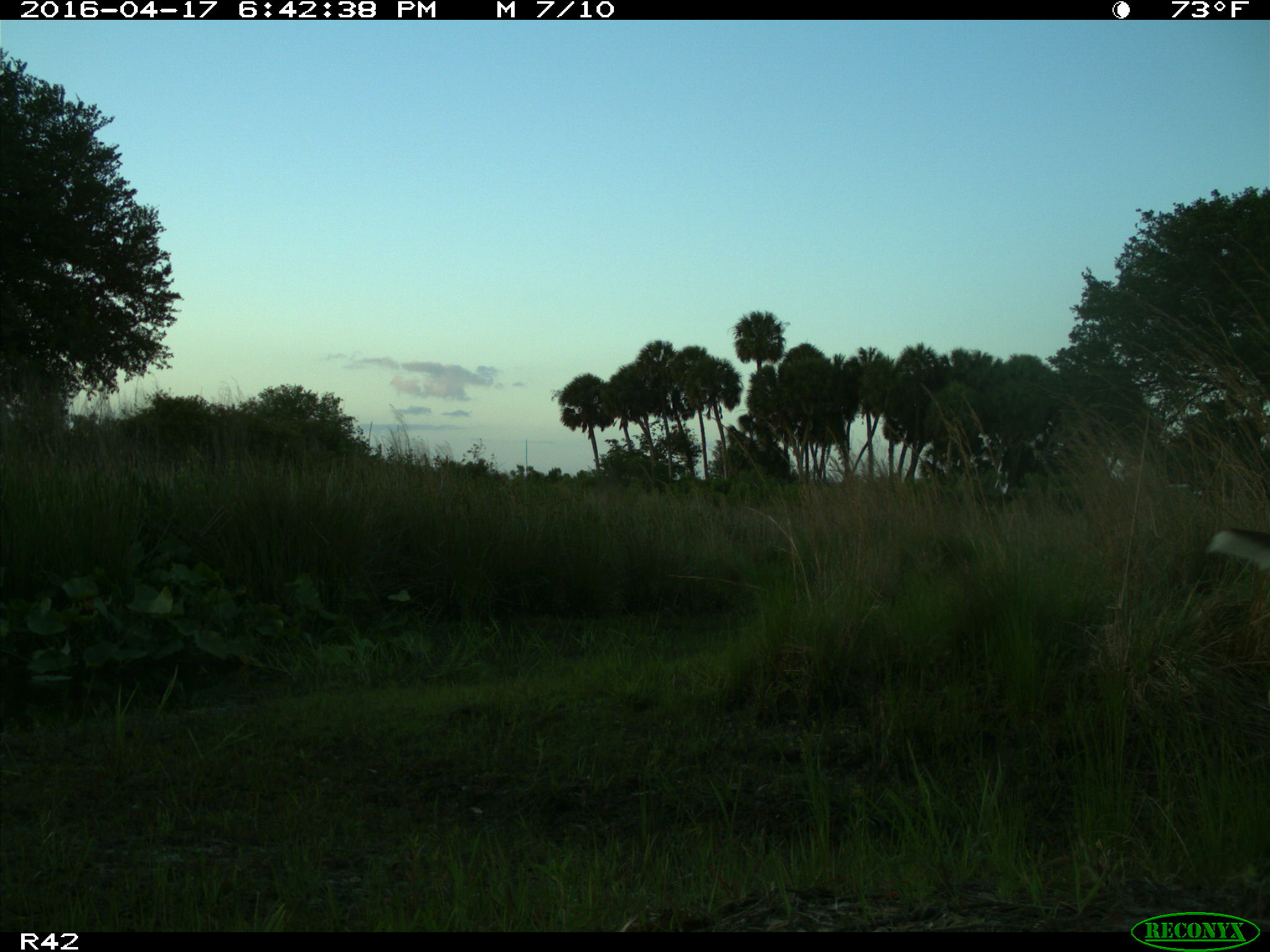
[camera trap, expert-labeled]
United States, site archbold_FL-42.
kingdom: Animalia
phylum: Chordata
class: Mammalia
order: Artiodactyla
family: Cervidae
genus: Odocoileus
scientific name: Odocoileus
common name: deer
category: unidentified deer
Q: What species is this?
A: Unidentified deer (deer) (Odocoileus).